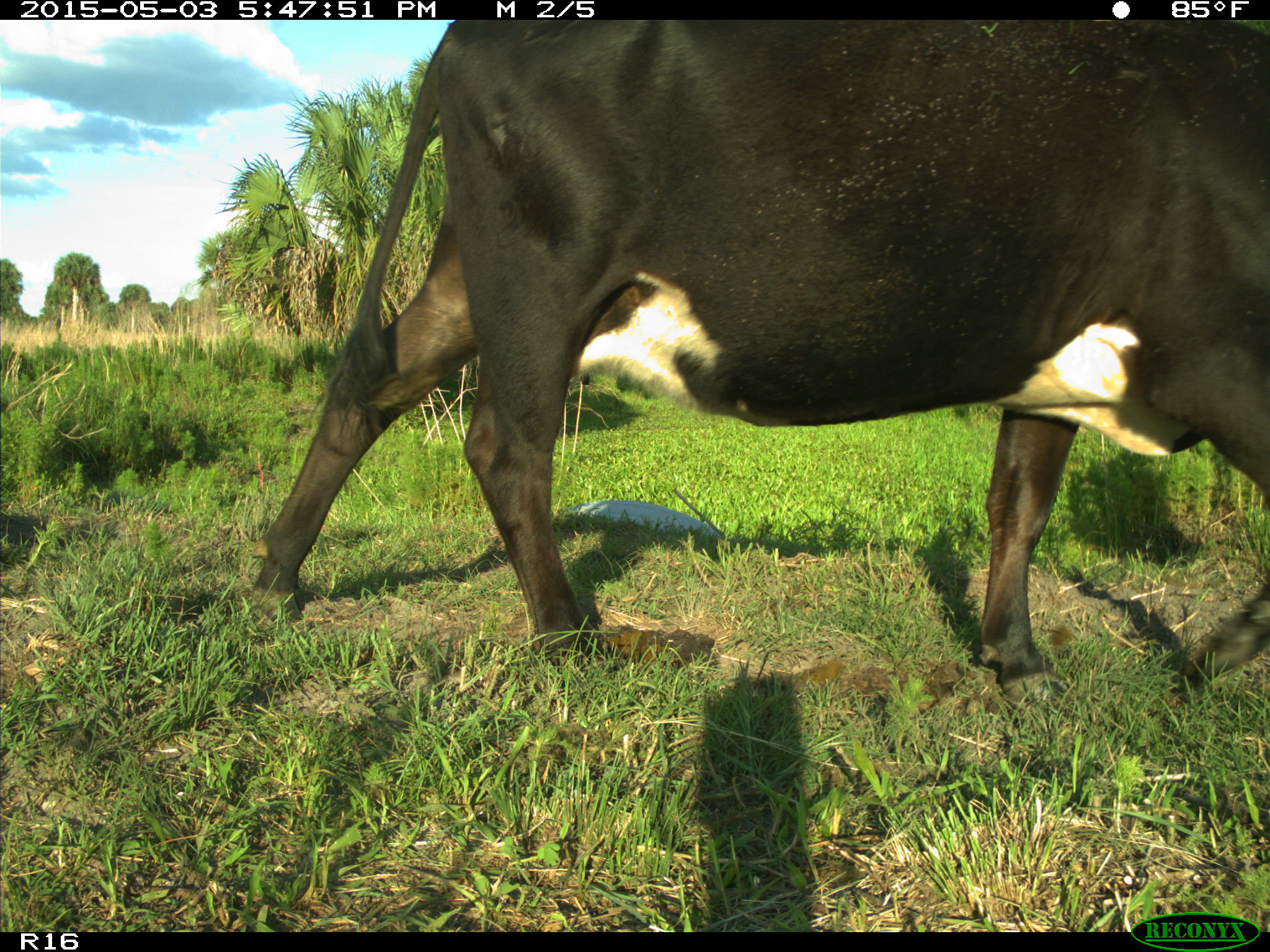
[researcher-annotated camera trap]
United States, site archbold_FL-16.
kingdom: Animalia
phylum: Chordata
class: Mammalia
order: Artiodactyla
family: Bovidae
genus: Bos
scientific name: Bos taurus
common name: domestic cow